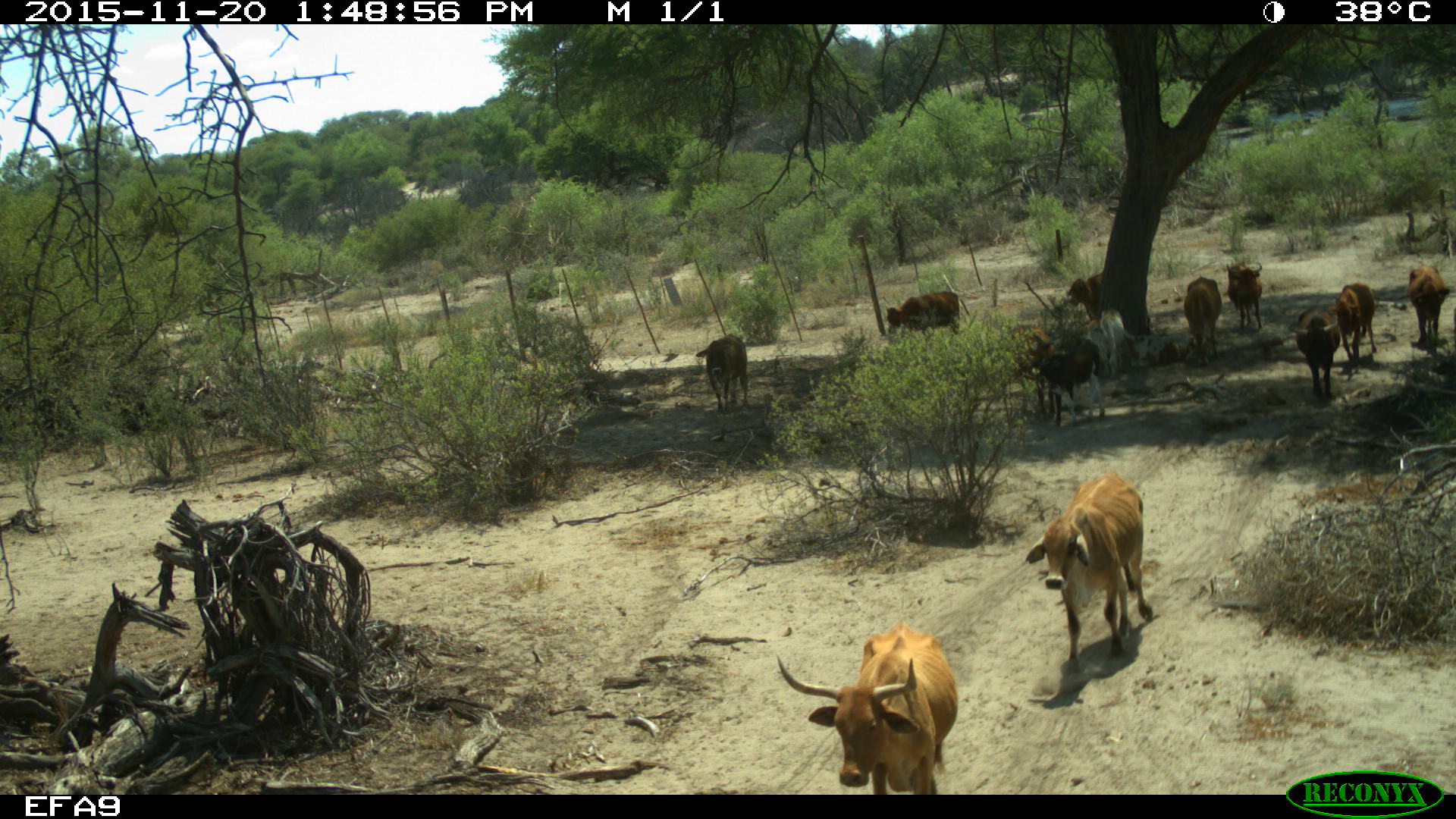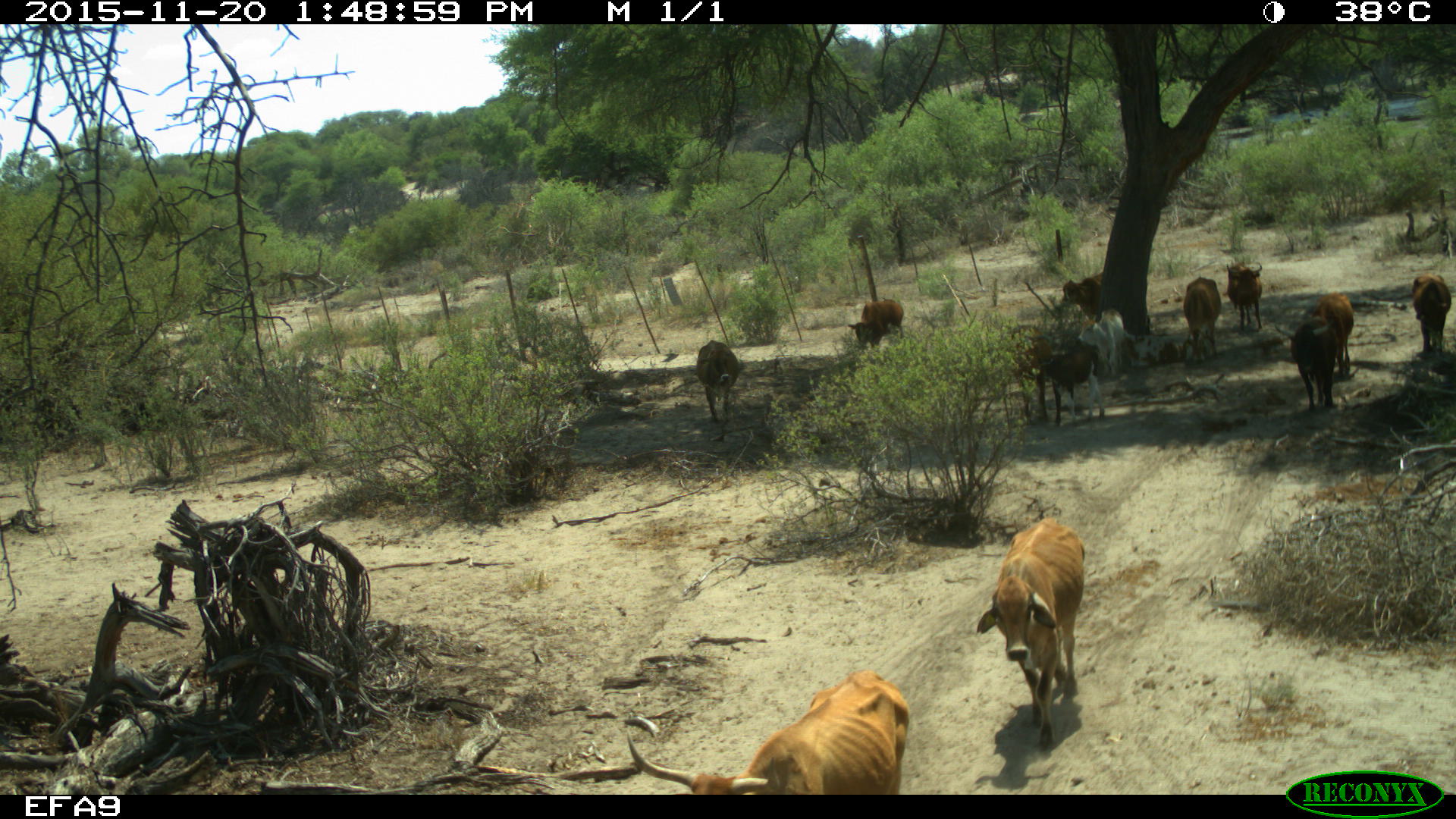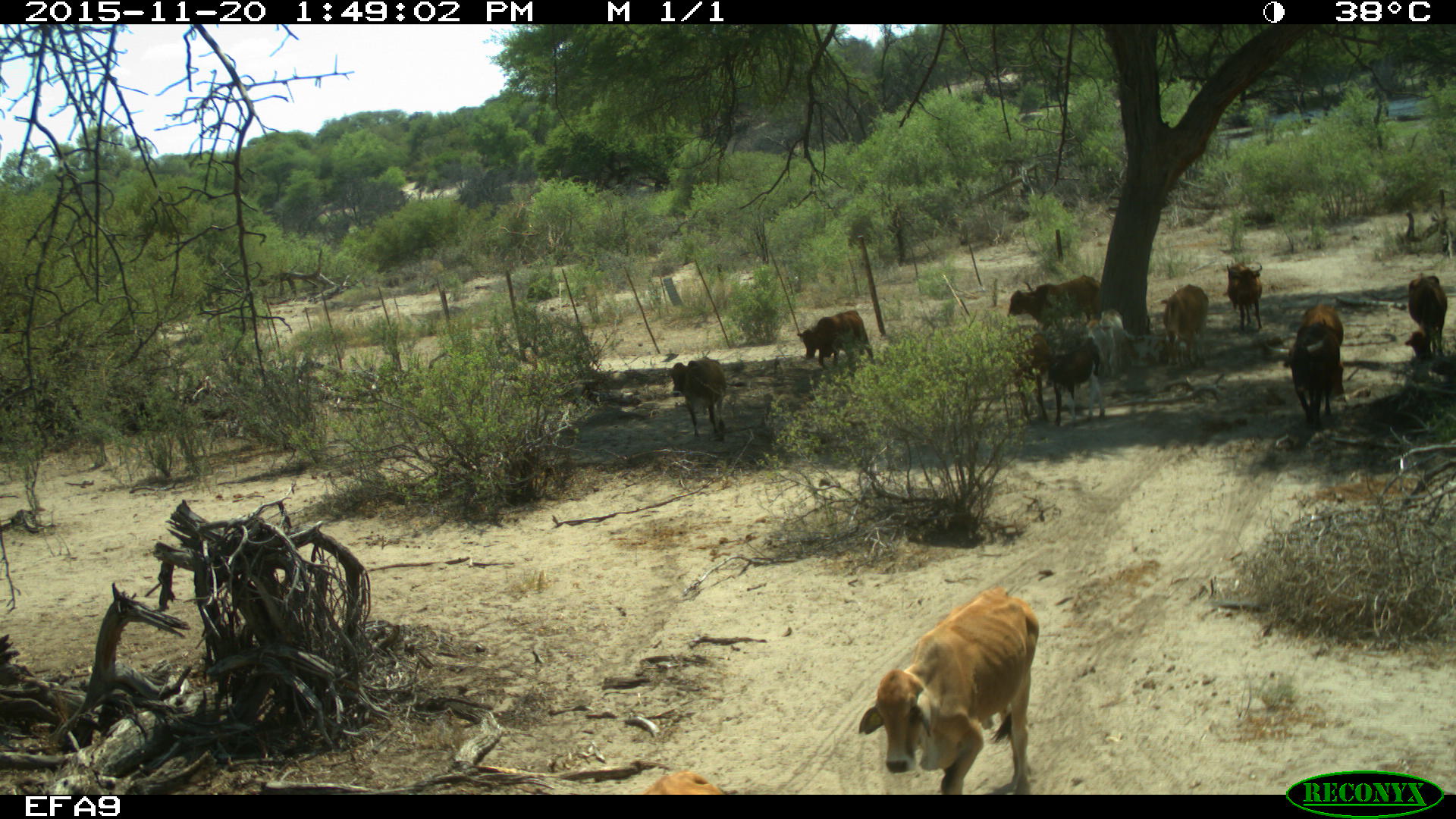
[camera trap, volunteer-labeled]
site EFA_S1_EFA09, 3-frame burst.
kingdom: Animalia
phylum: Chordata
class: Mammalia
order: Artiodactyla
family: Bovidae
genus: Bos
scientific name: Bos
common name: cattle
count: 11-50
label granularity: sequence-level